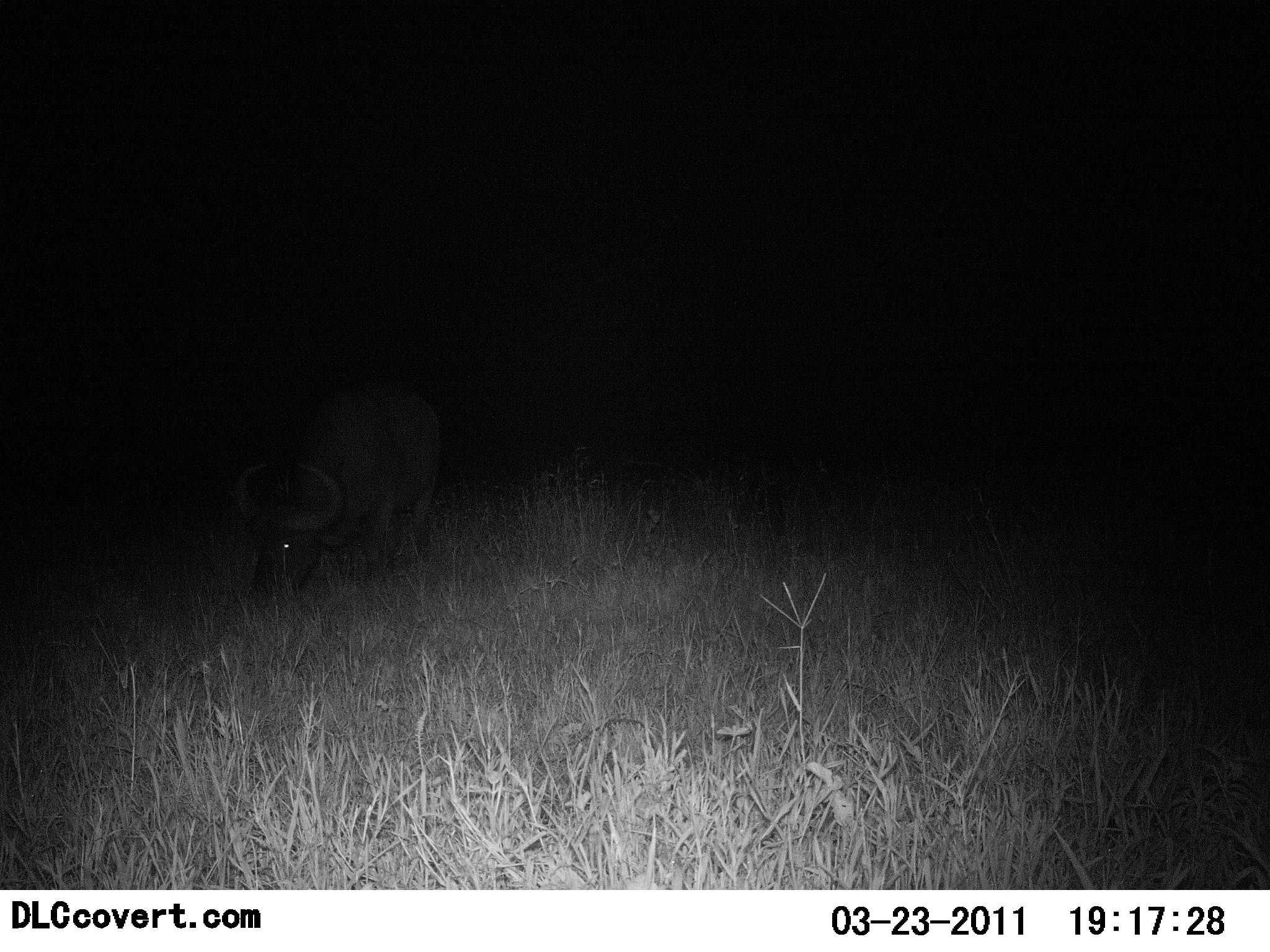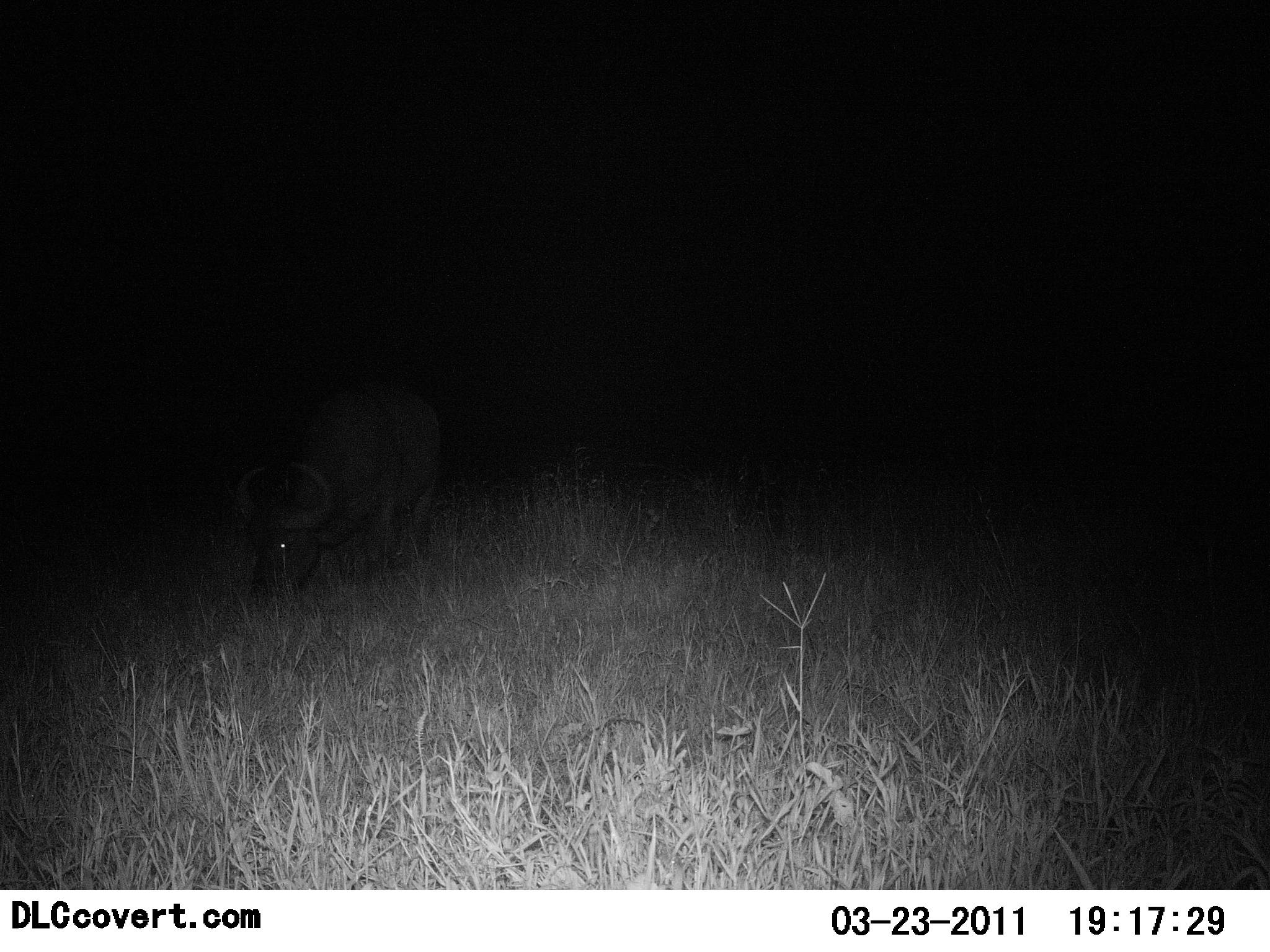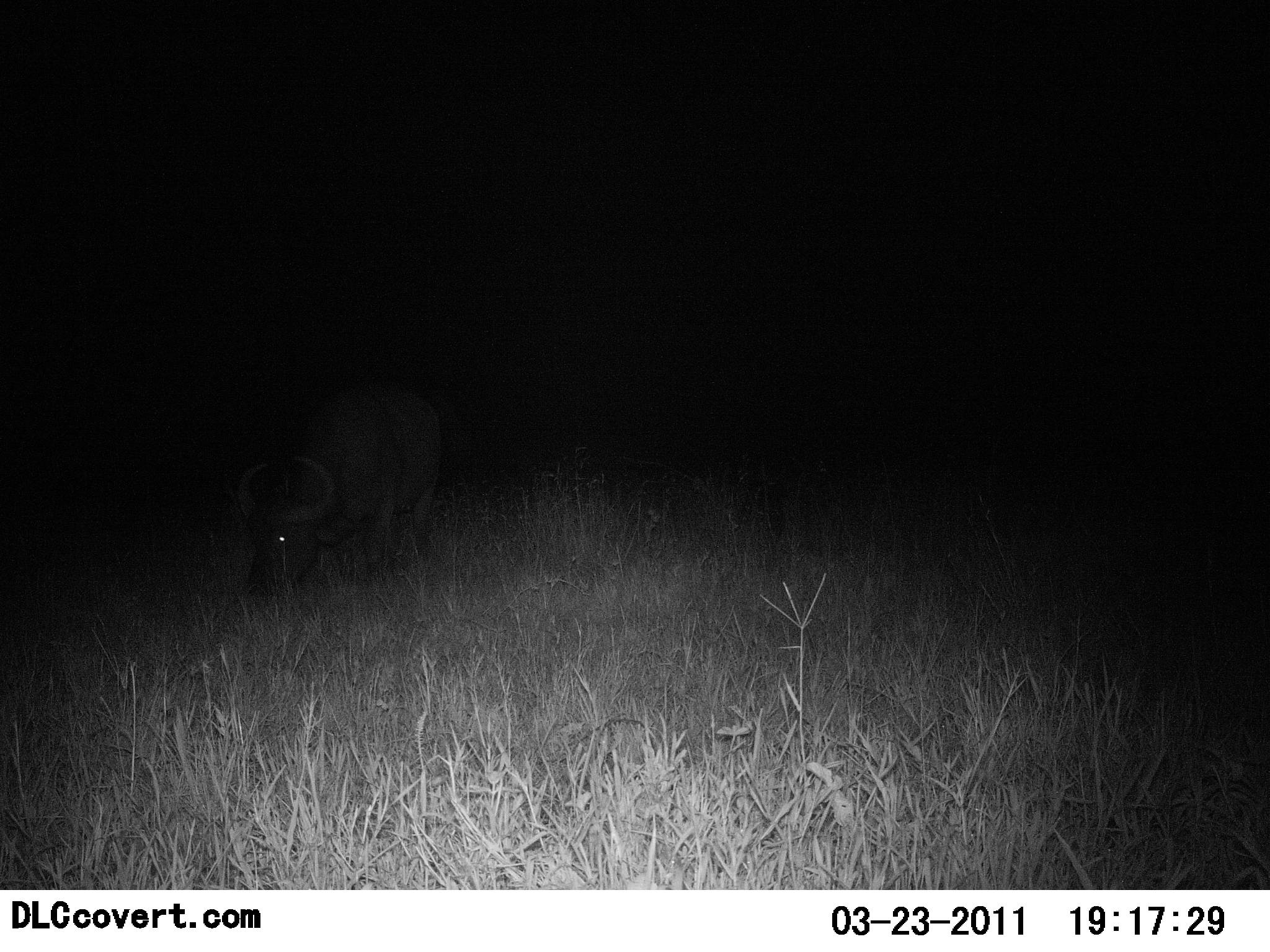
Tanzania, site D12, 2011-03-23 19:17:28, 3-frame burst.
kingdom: Animalia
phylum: Chordata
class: Mammalia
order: Artiodactyla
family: Bovidae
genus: Syncerus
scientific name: Syncerus caffer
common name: cape buffalo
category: buffalo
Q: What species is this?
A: Buffalo (cape buffalo) (Syncerus caffer).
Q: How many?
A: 1.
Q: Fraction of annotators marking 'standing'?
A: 21%.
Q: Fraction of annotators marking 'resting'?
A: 0%.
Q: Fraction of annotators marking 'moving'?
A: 0%.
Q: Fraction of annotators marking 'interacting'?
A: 0%.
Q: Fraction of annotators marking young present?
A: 0%.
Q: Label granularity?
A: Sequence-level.